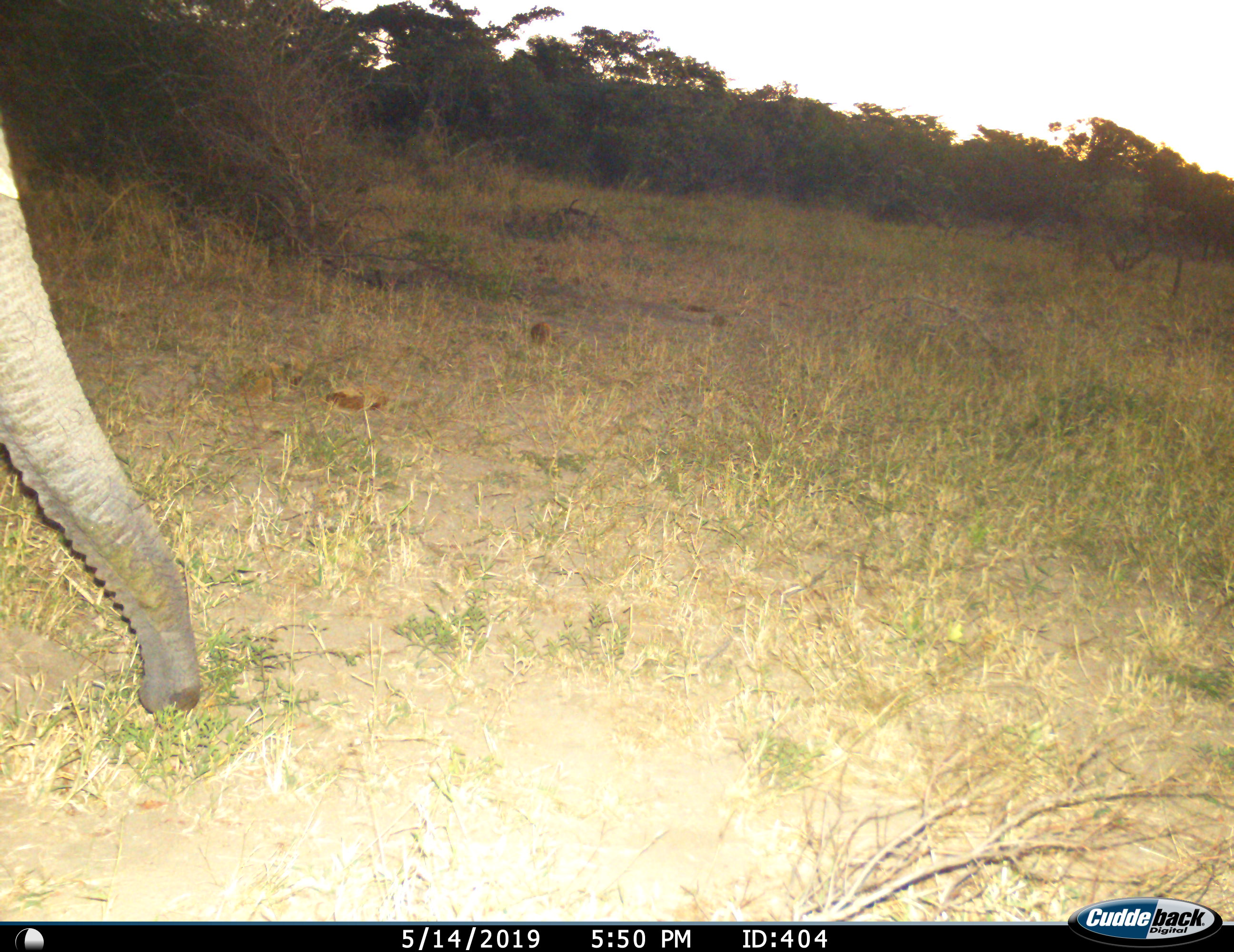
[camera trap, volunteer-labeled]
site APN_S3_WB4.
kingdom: Animalia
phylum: Chordata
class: Mammalia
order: Proboscidea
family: Elephantidae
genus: Loxodonta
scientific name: Loxodonta africana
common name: african bush elephant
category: elephant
Elephant (african bush elephant) (Loxodonta africana), count 1. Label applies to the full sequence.